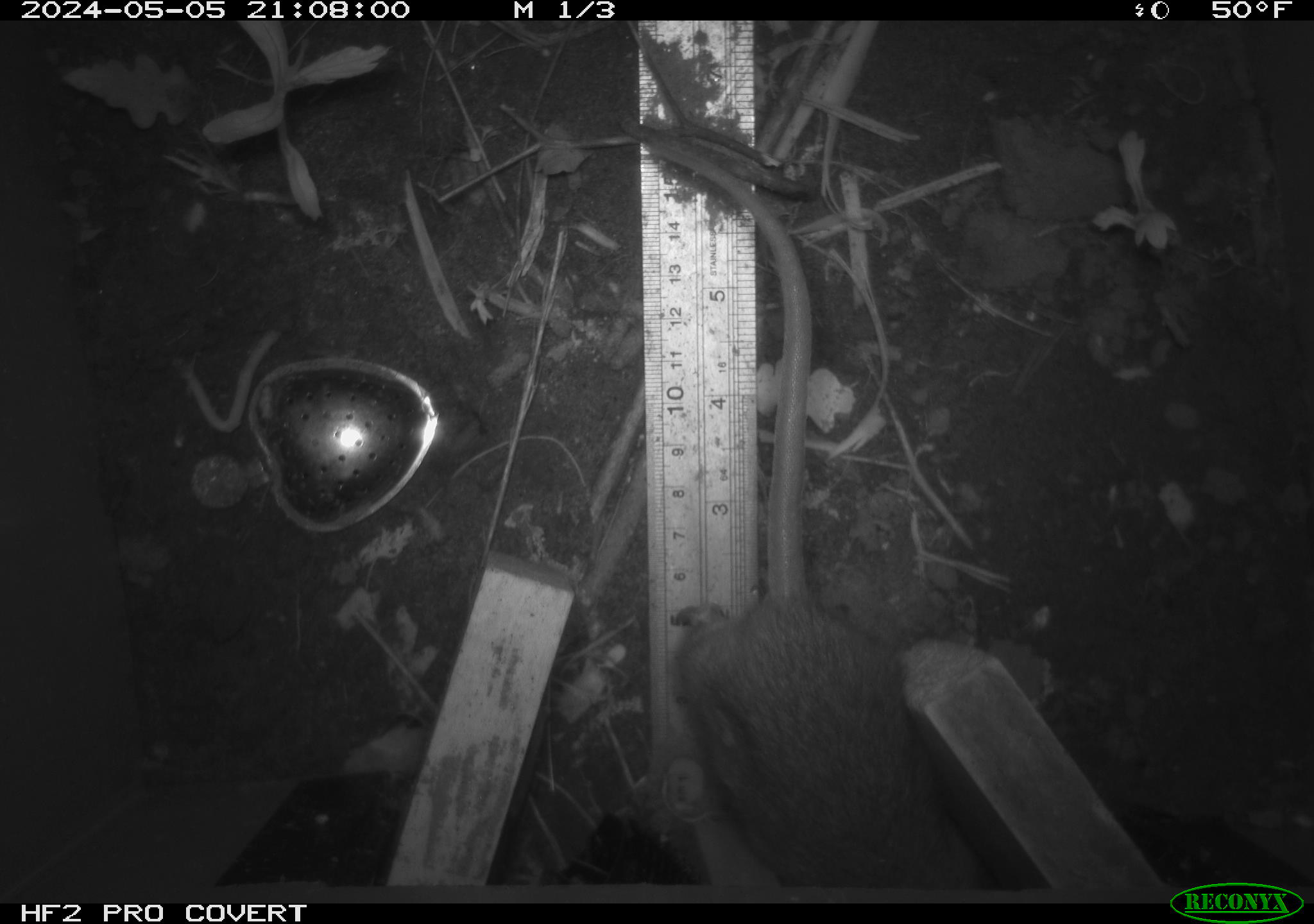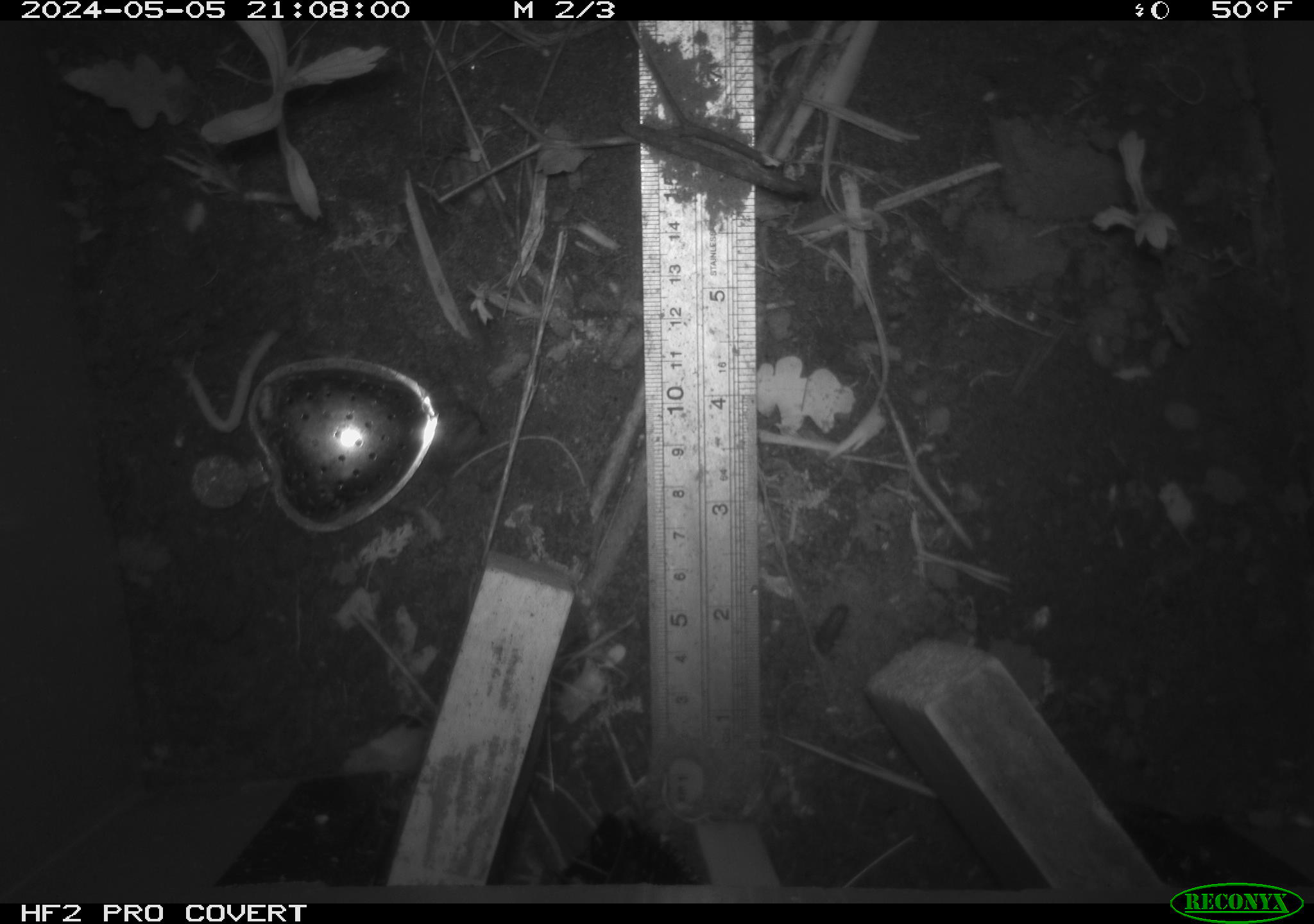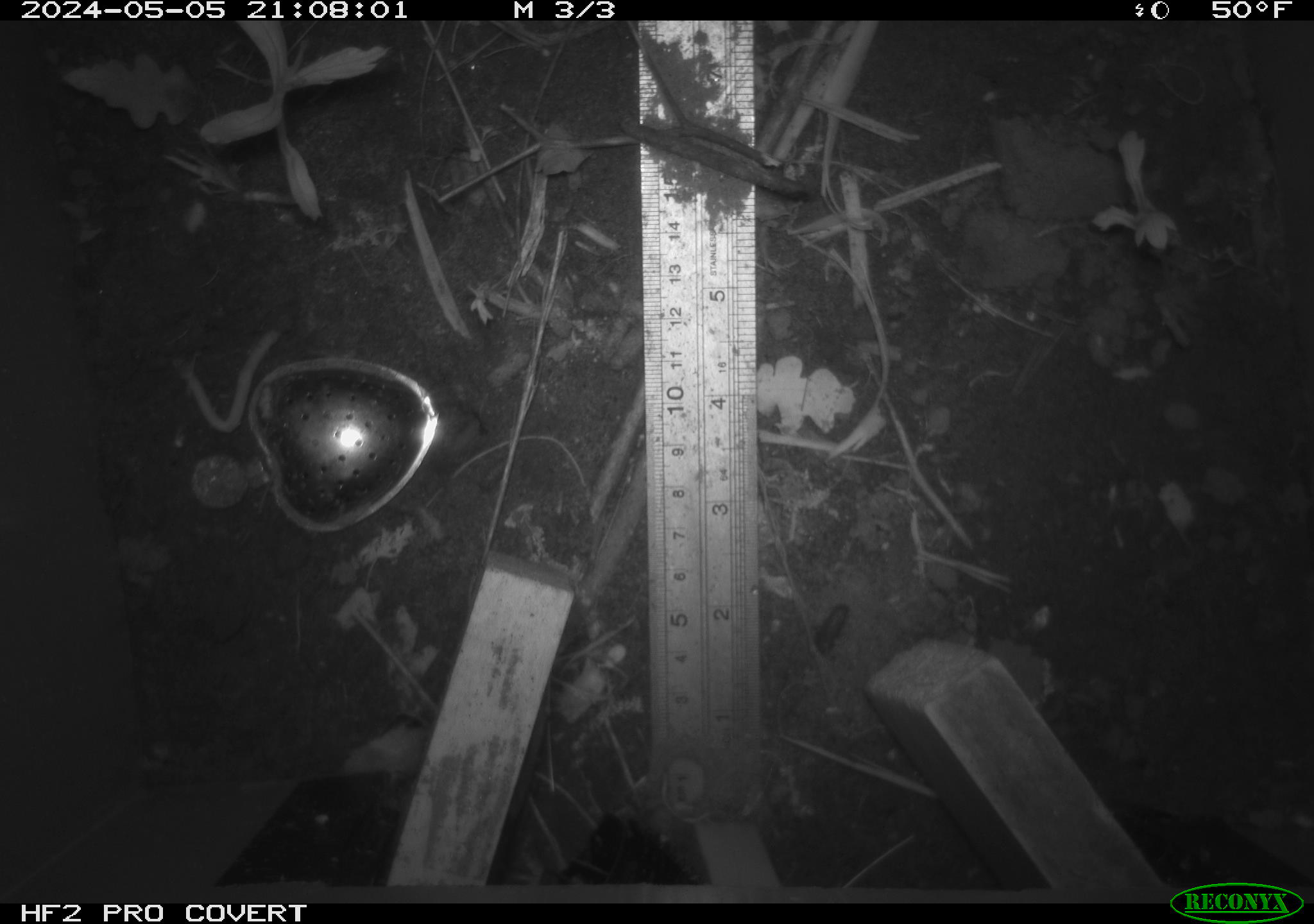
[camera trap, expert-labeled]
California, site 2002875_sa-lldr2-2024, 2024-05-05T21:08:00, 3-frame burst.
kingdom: Animalia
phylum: Chordata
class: Mammalia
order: Rodentia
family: Muridae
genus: Rattus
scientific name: Rattus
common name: rat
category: rattus species